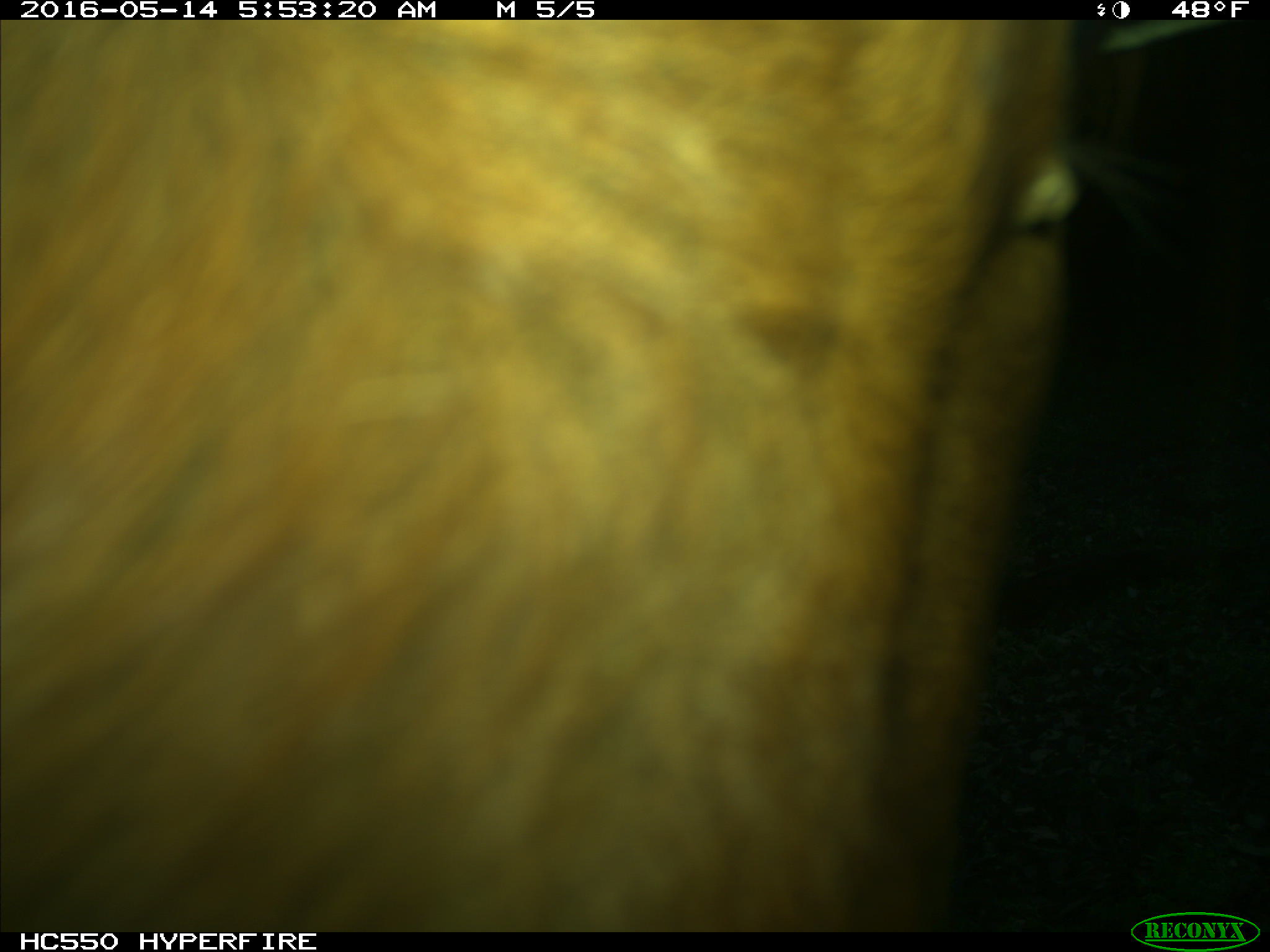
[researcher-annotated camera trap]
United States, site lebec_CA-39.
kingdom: Animalia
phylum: Chordata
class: Mammalia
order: Artiodactyla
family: Bovidae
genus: Bos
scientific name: Bos taurus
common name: domestic cow